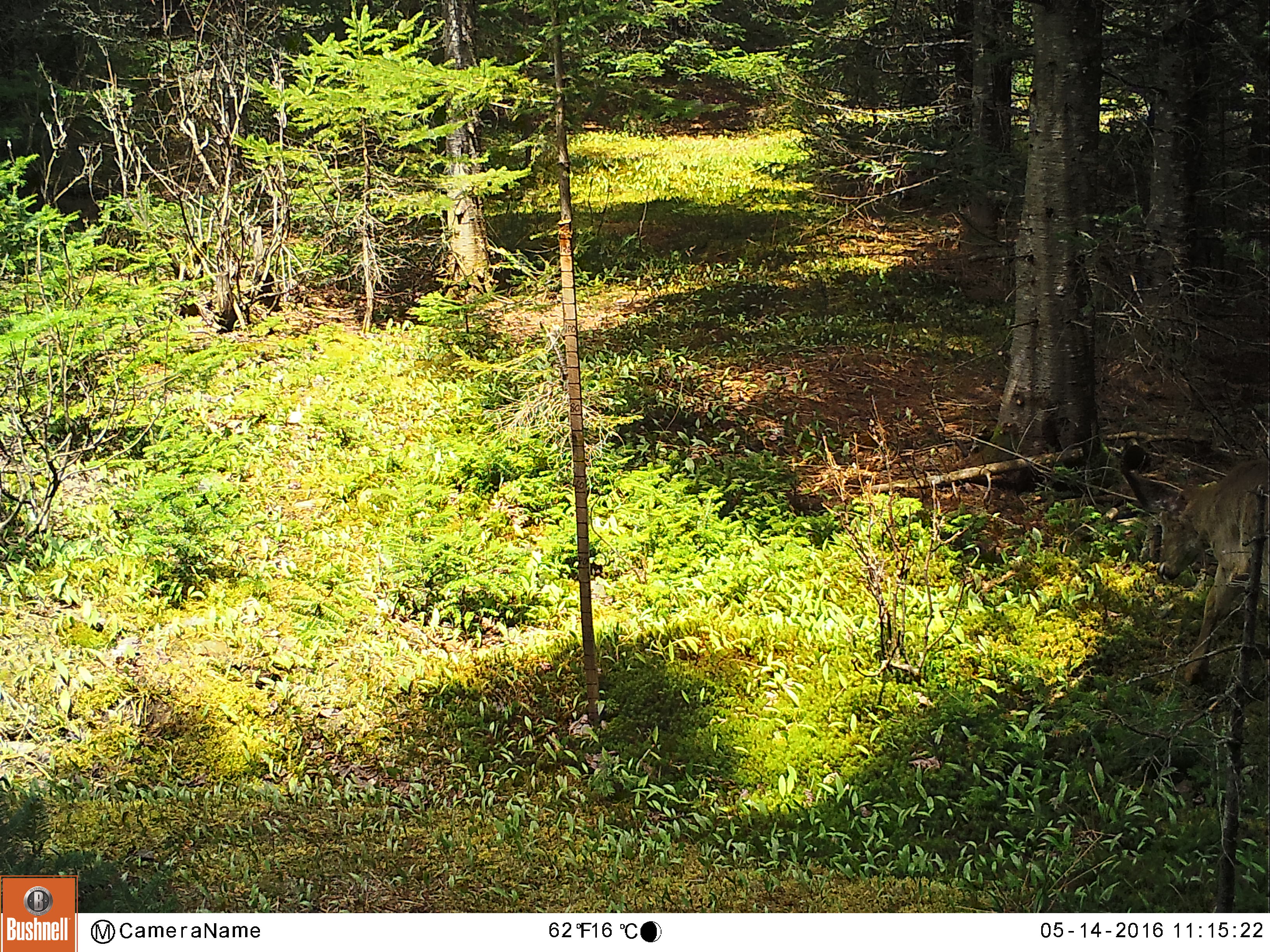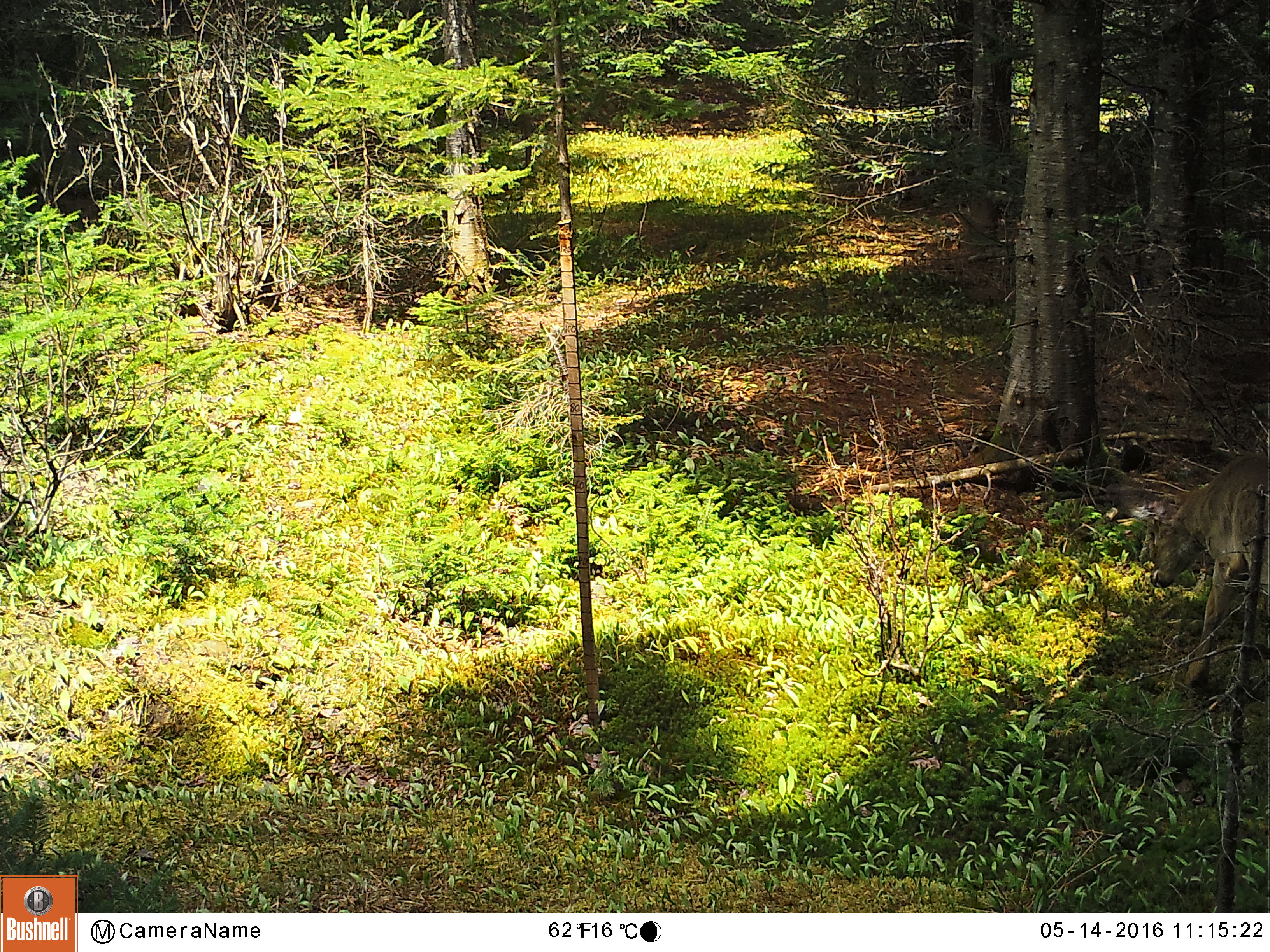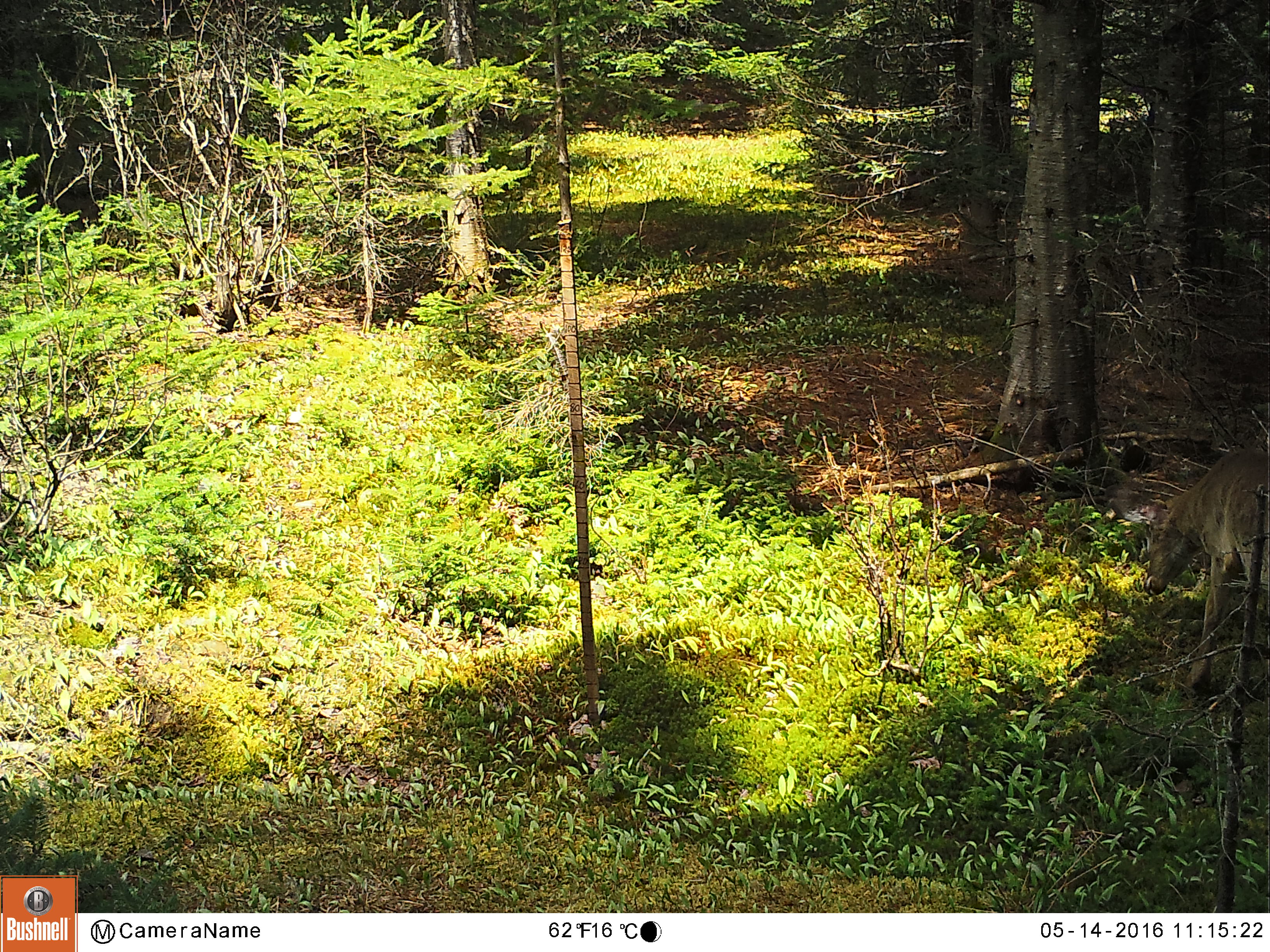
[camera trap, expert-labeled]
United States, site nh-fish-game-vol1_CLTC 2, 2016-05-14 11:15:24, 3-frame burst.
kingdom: Animalia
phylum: Chordata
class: Mammalia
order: Artiodactyla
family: Cervidae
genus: Odocoileus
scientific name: Odocoileus virginianus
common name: white-tailed deer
White-tailed deer (Odocoileus virginianus).